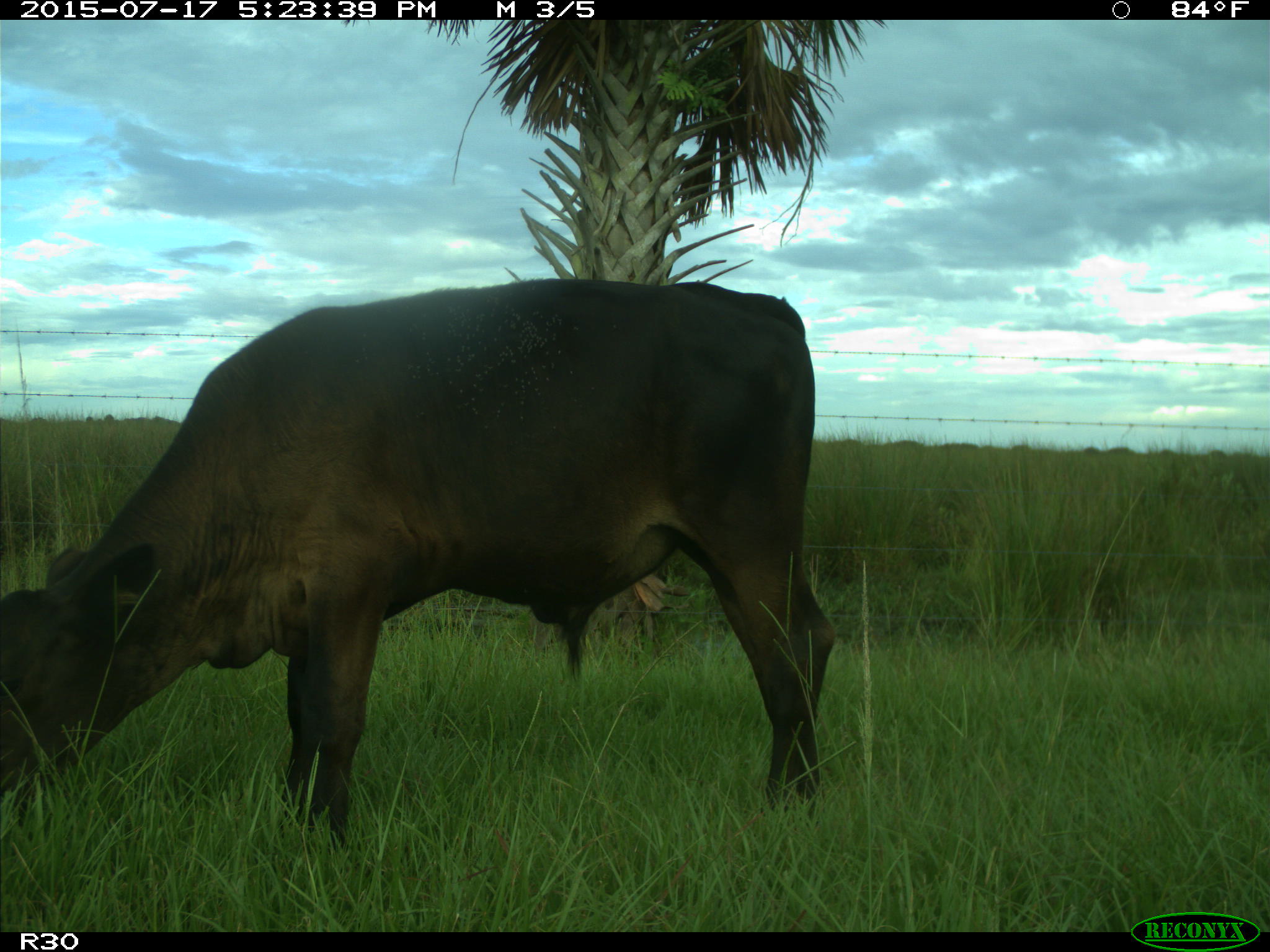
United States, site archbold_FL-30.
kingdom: Animalia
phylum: Chordata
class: Mammalia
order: Artiodactyla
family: Bovidae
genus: Bos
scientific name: Bos taurus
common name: domestic cow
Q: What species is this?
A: Bos taurus (domestic cow).